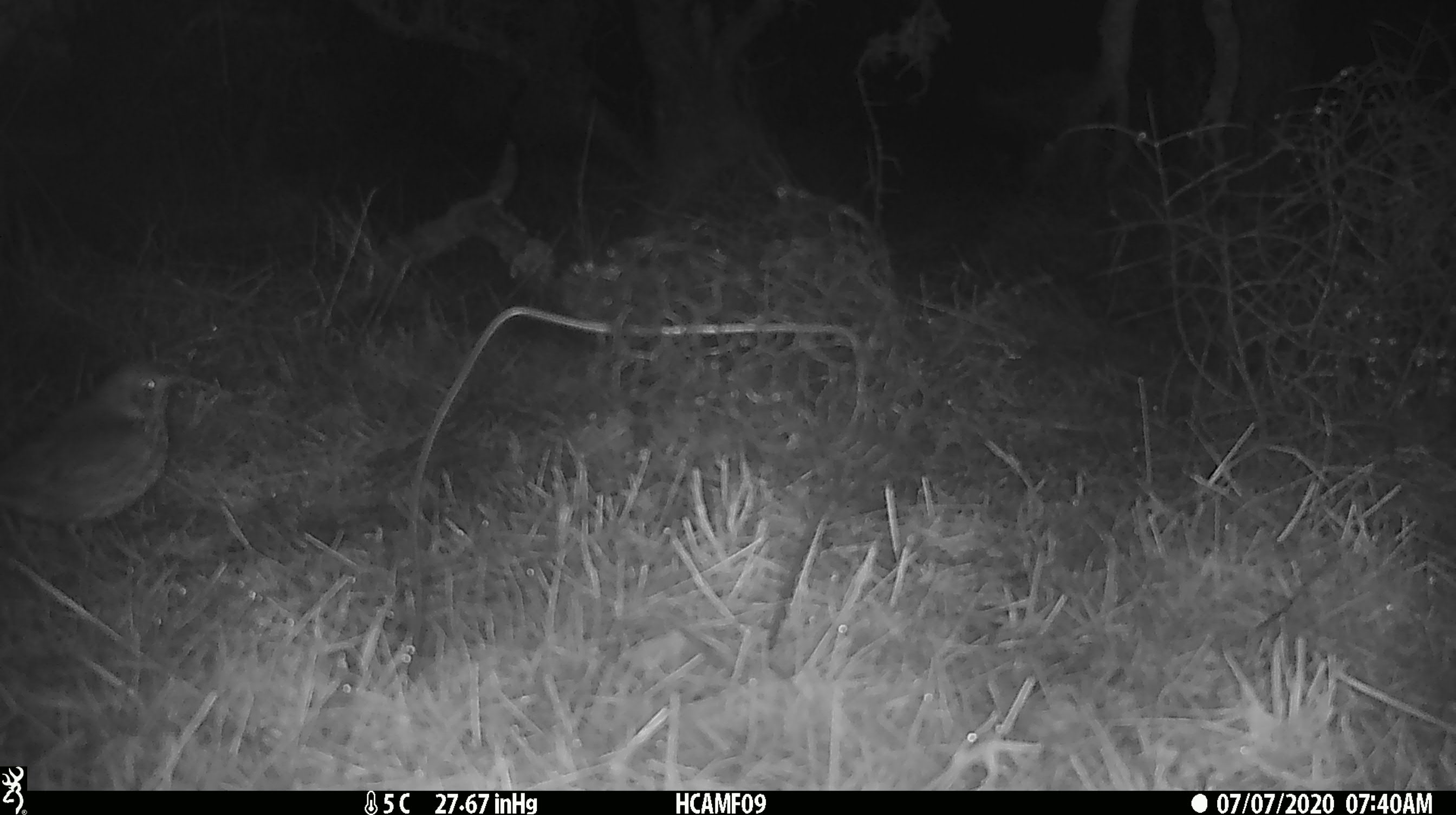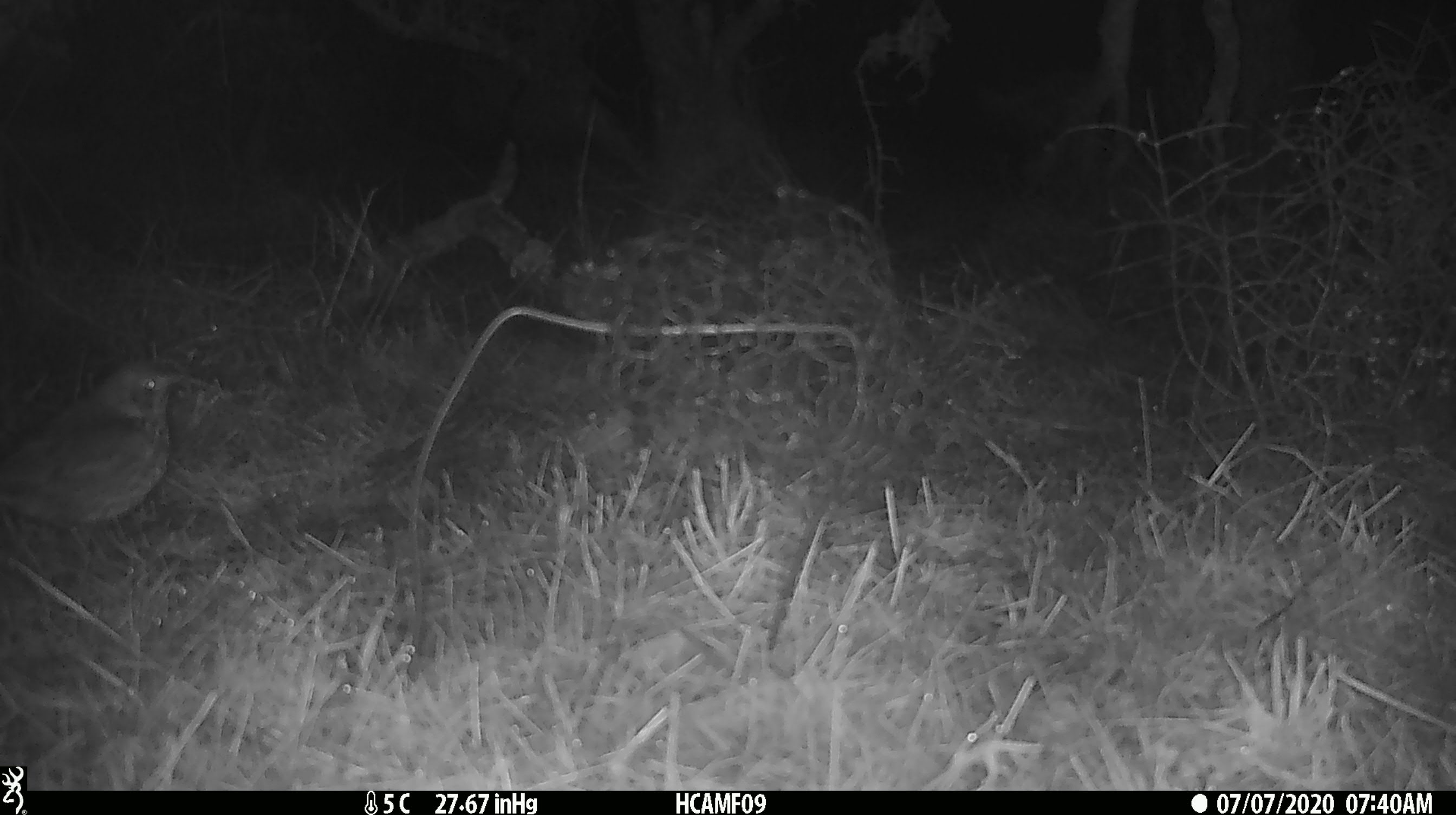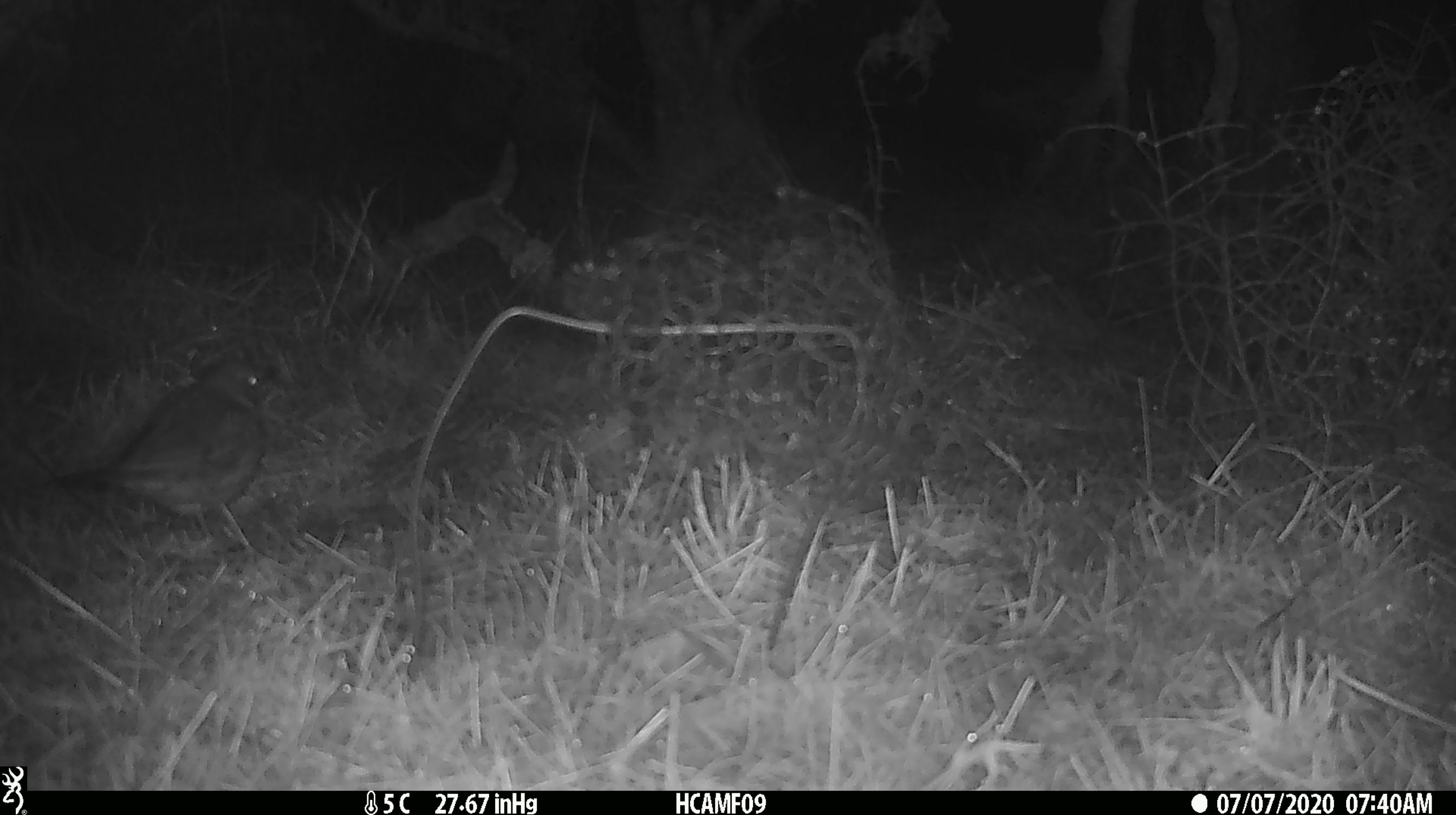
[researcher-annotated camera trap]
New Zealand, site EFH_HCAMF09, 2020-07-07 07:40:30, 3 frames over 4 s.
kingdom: Animalia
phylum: Chordata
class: Aves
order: Passeriformes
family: Turdidae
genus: Turdus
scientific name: Turdus philomelos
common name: song thrush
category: thrush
Thrush (song thrush) (Turdus philomelos).